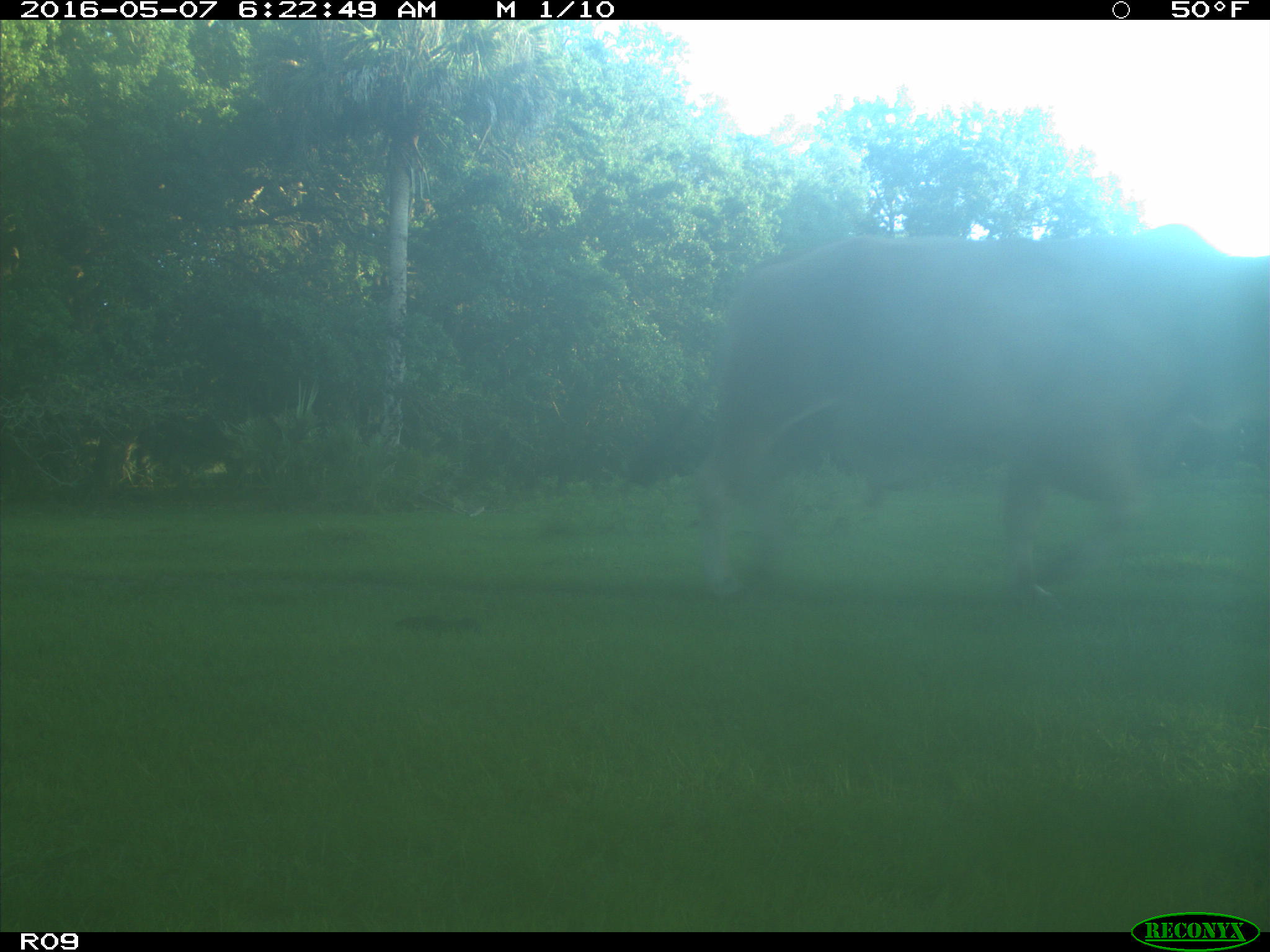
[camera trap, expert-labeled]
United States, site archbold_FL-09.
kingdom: Animalia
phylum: Chordata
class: Mammalia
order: Artiodactyla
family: Bovidae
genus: Bos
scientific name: Bos taurus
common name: domestic cow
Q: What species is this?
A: Bos taurus (domestic cow).